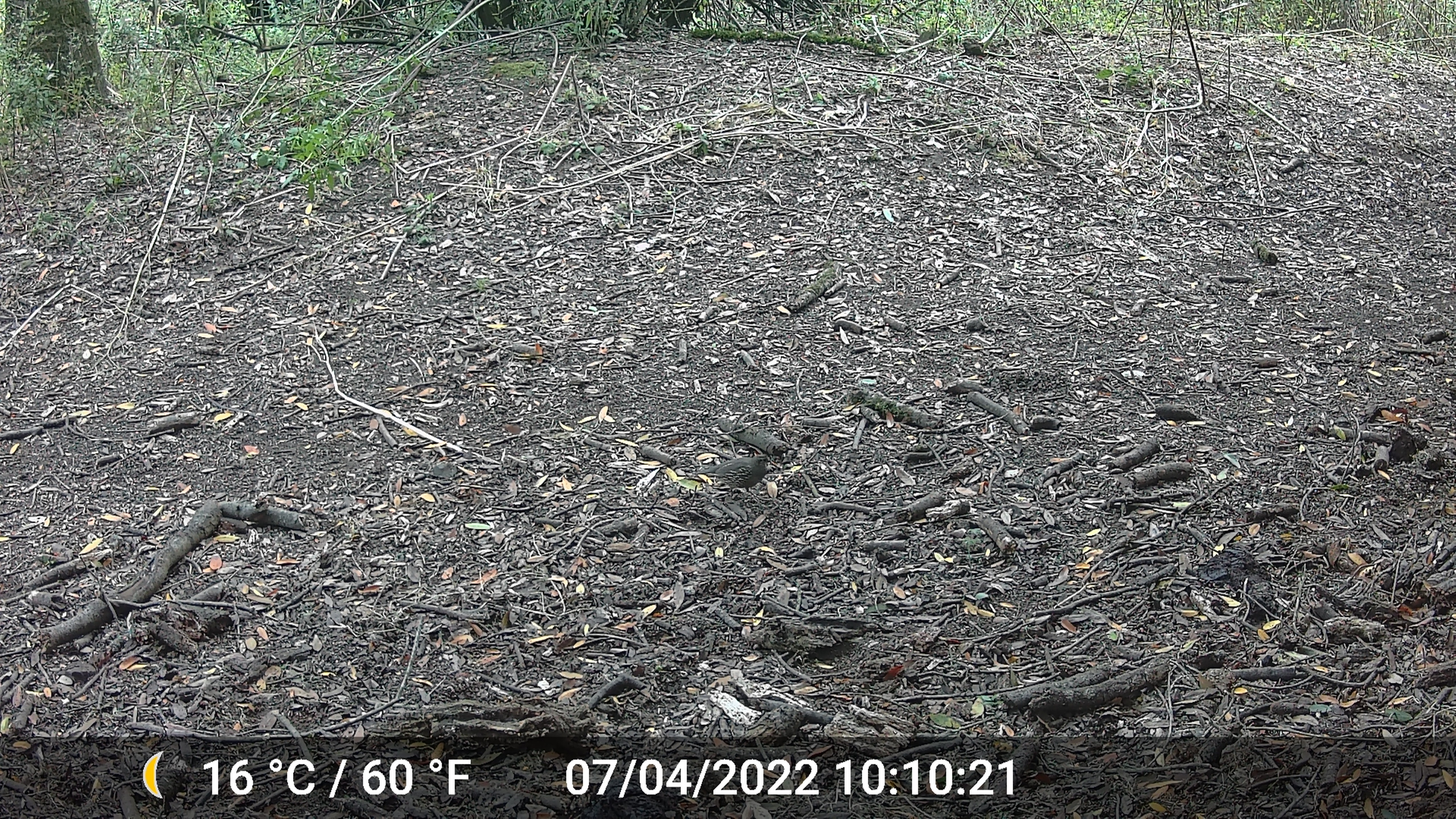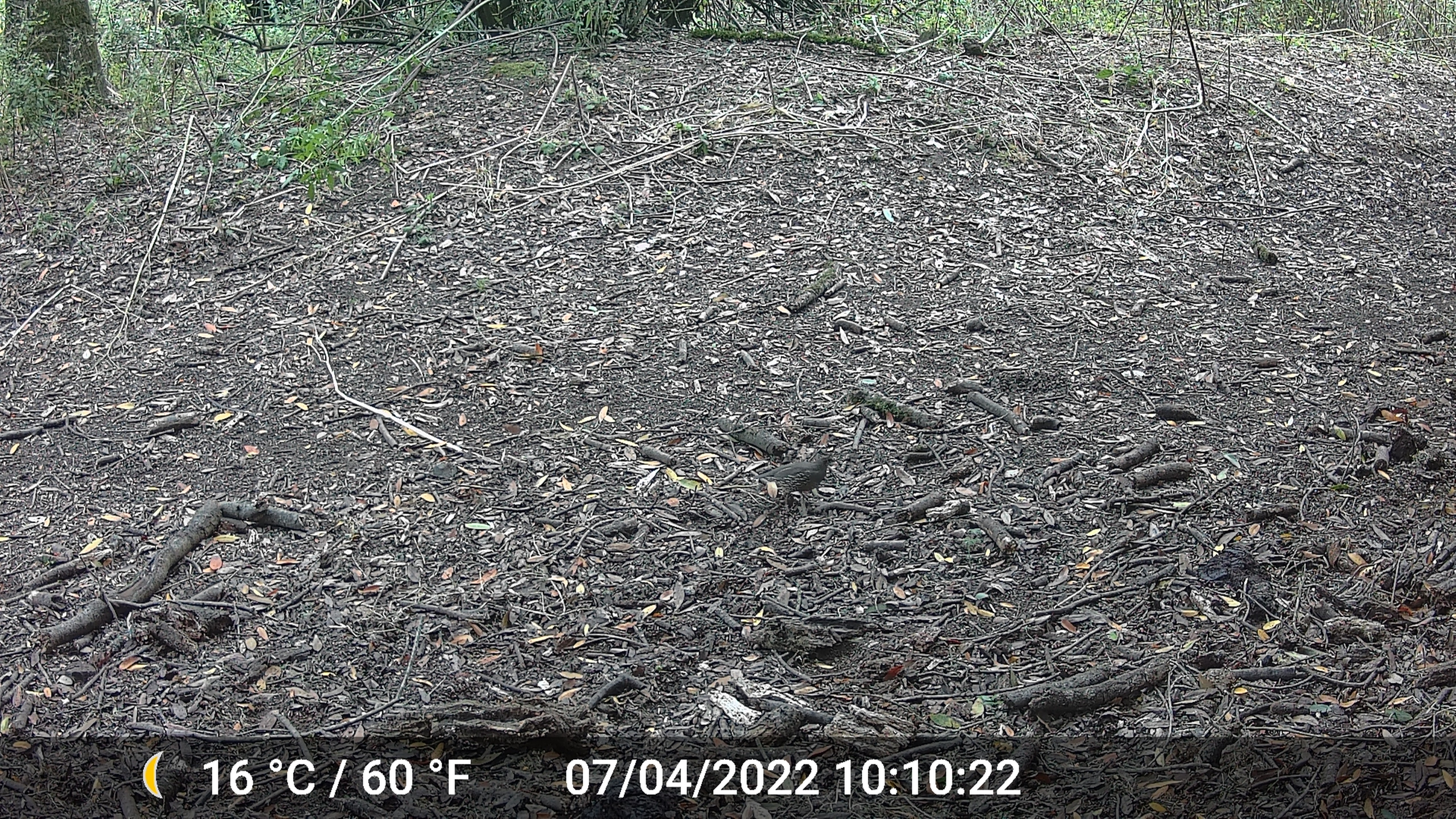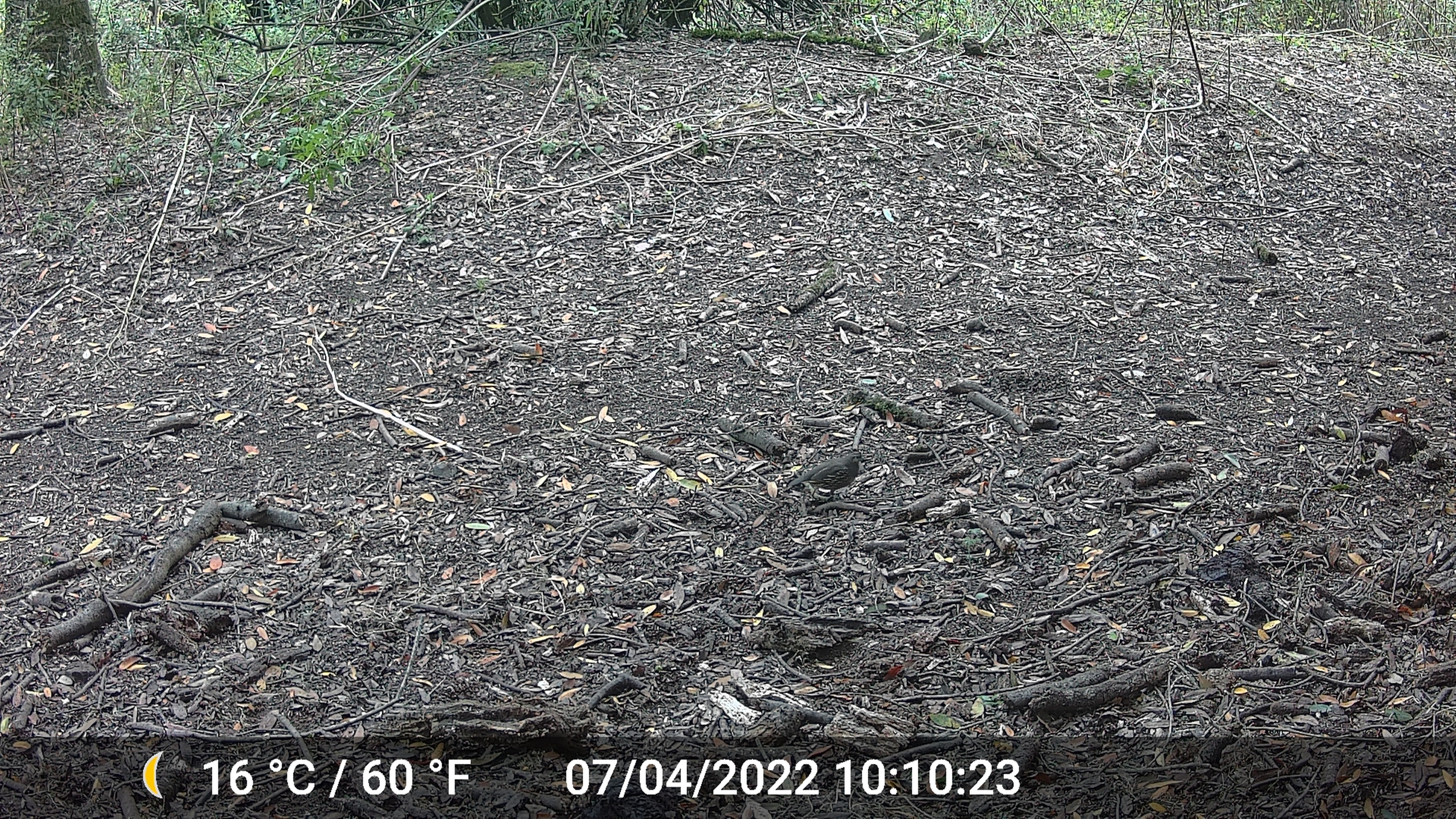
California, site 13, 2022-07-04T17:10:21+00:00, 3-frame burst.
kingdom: Animalia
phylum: Chordata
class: Aves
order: Galliformes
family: Odontophoridae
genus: Callipepla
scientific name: Callipepla californica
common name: california quail